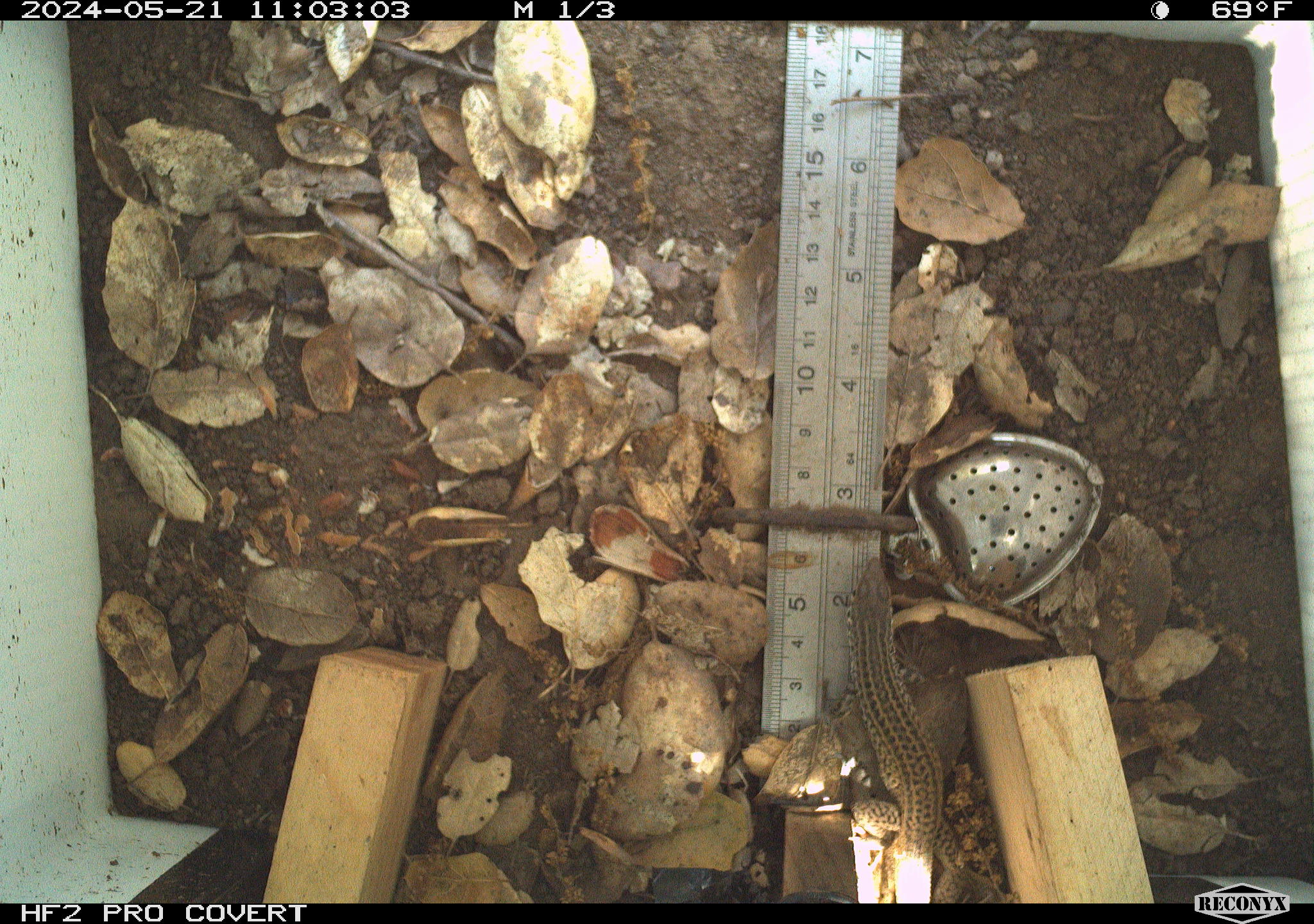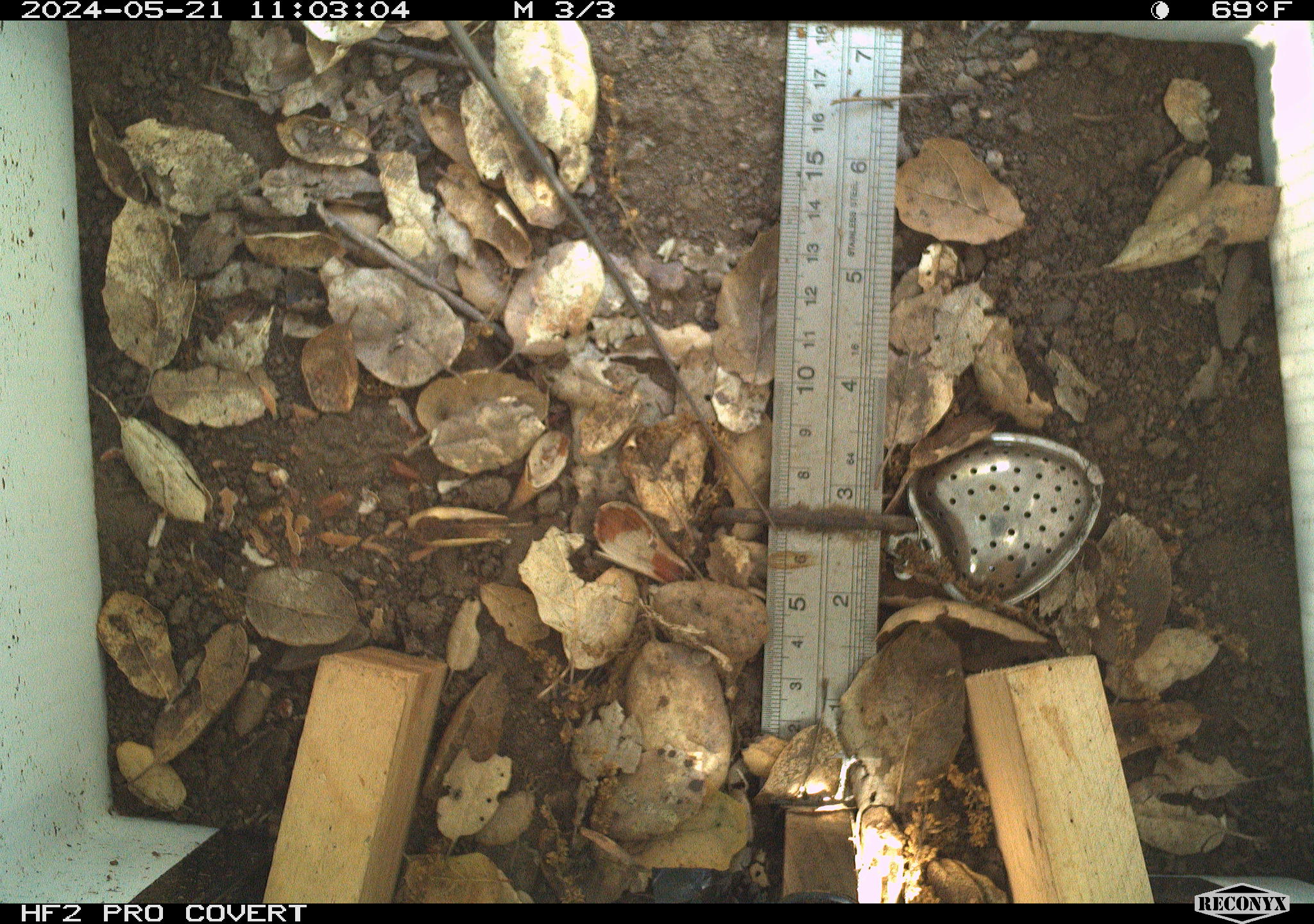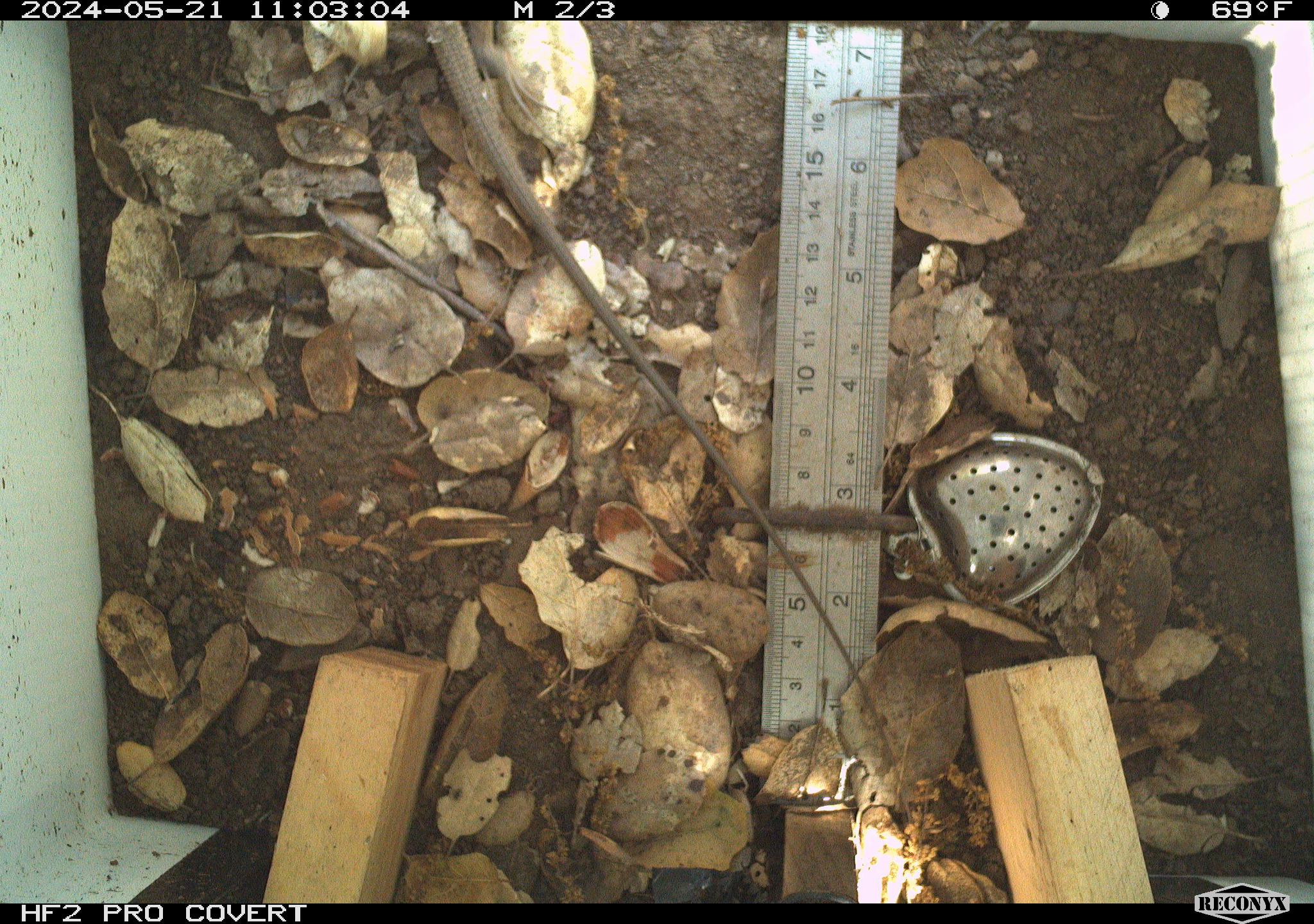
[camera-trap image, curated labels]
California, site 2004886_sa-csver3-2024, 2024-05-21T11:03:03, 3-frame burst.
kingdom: Animalia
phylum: Chordata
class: Reptilia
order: Squamata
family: Phrynosomatidae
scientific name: Phrynosomatidae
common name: north american spiny lizards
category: sceloporus/uta species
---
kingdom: Animalia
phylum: Chordata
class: Reptilia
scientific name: Reptilia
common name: reptile